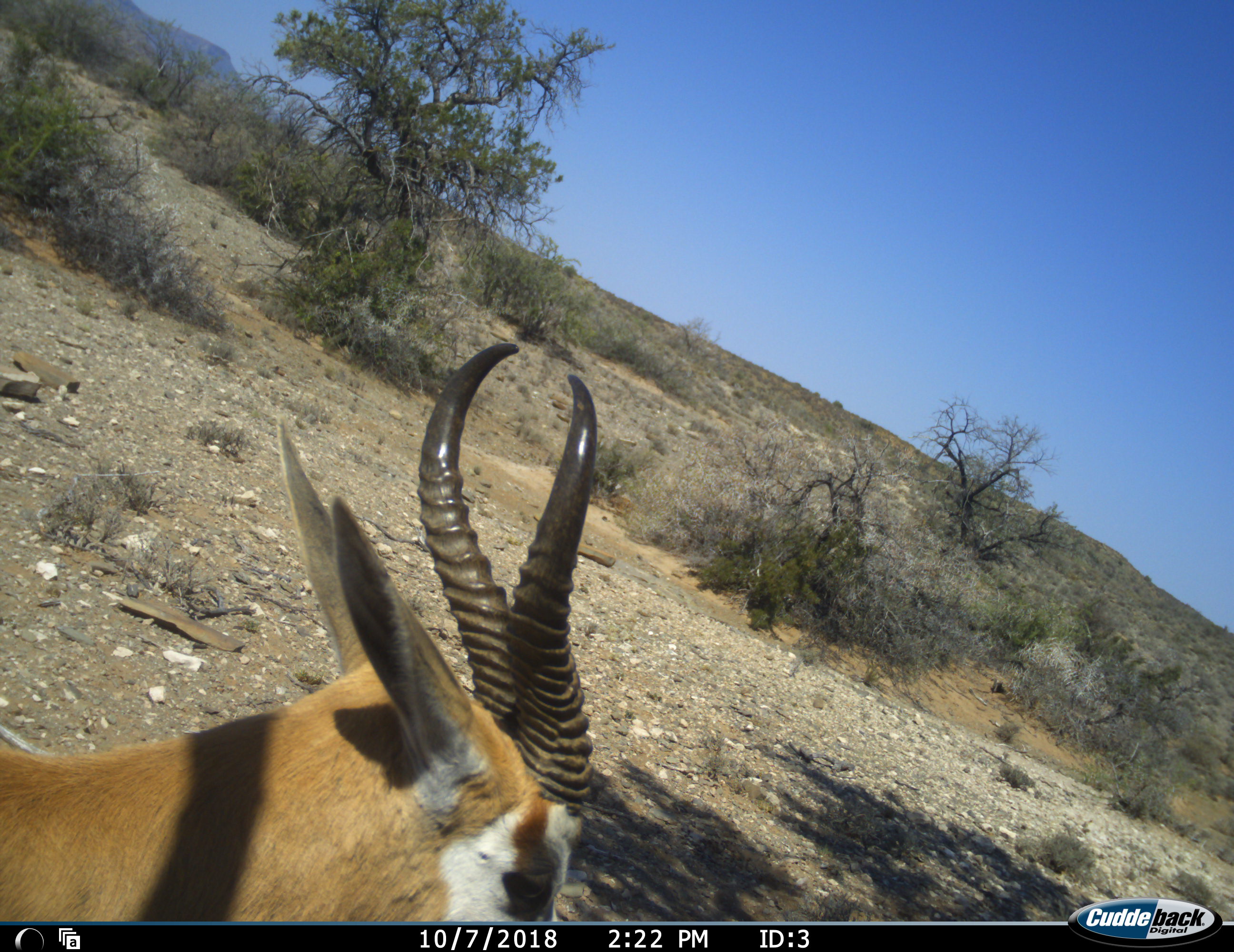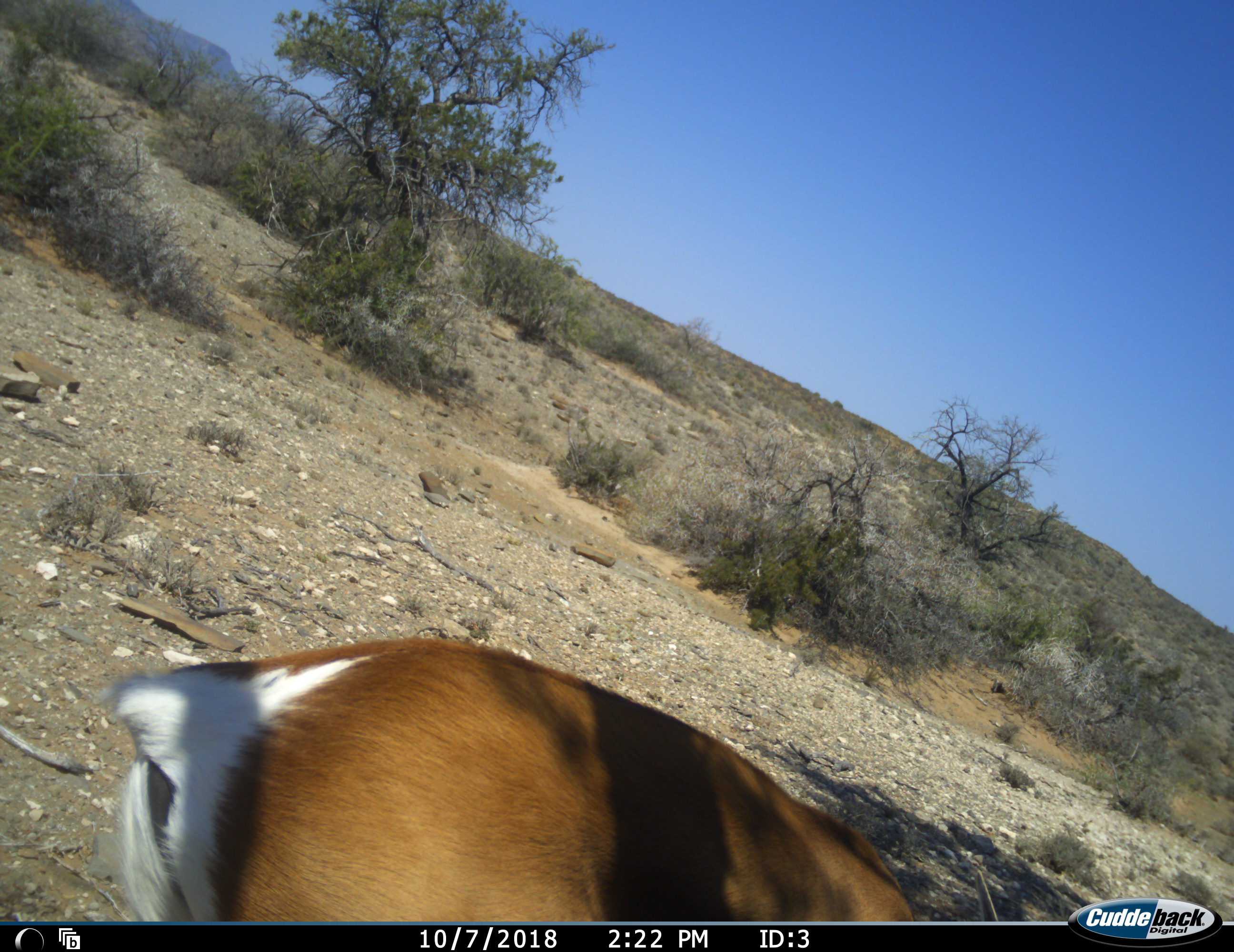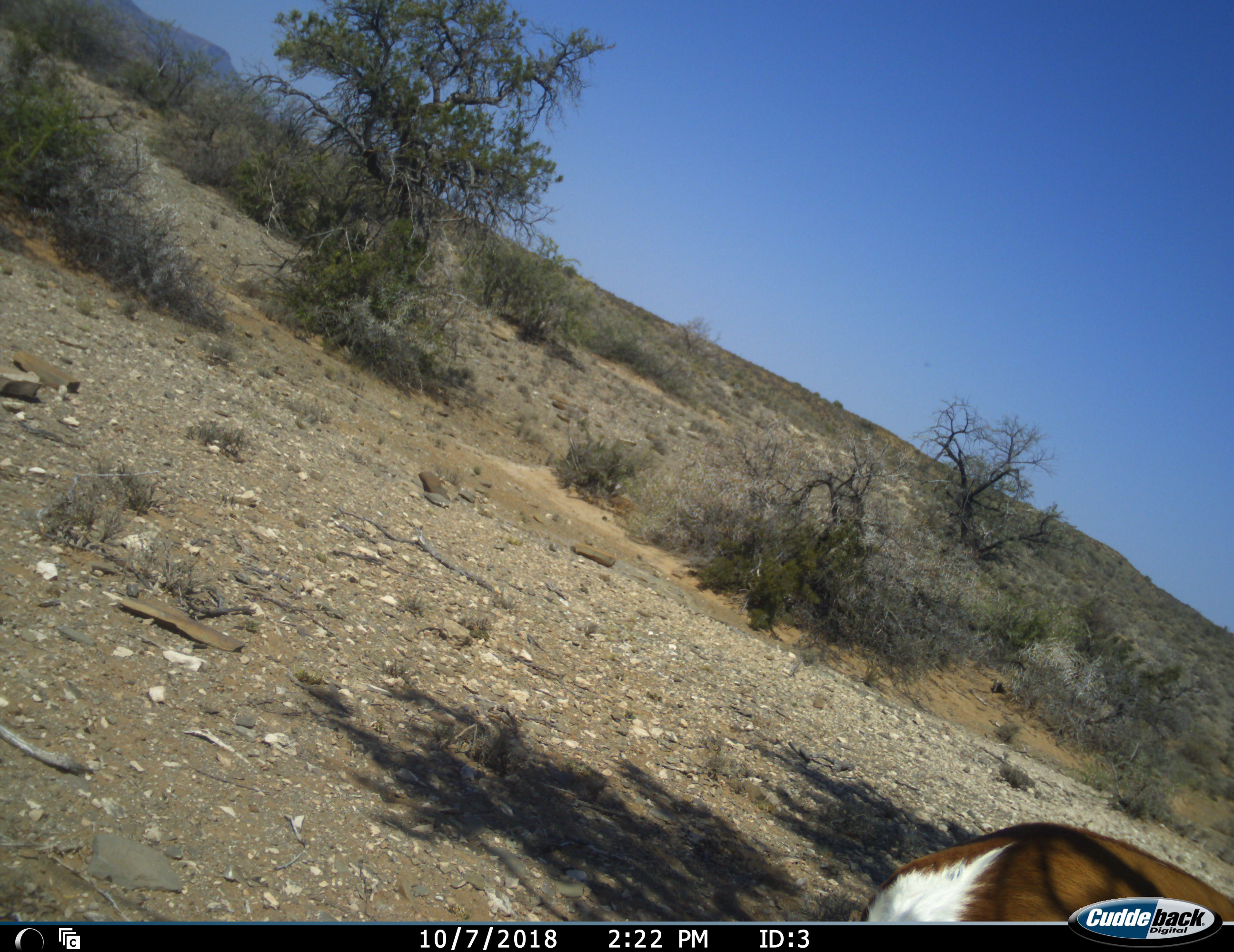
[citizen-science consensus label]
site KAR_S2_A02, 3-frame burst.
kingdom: Animalia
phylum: Chordata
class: Mammalia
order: Artiodactyla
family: Bovidae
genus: Antidorcas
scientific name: Antidorcas marsupialis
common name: springbok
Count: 1.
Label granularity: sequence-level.